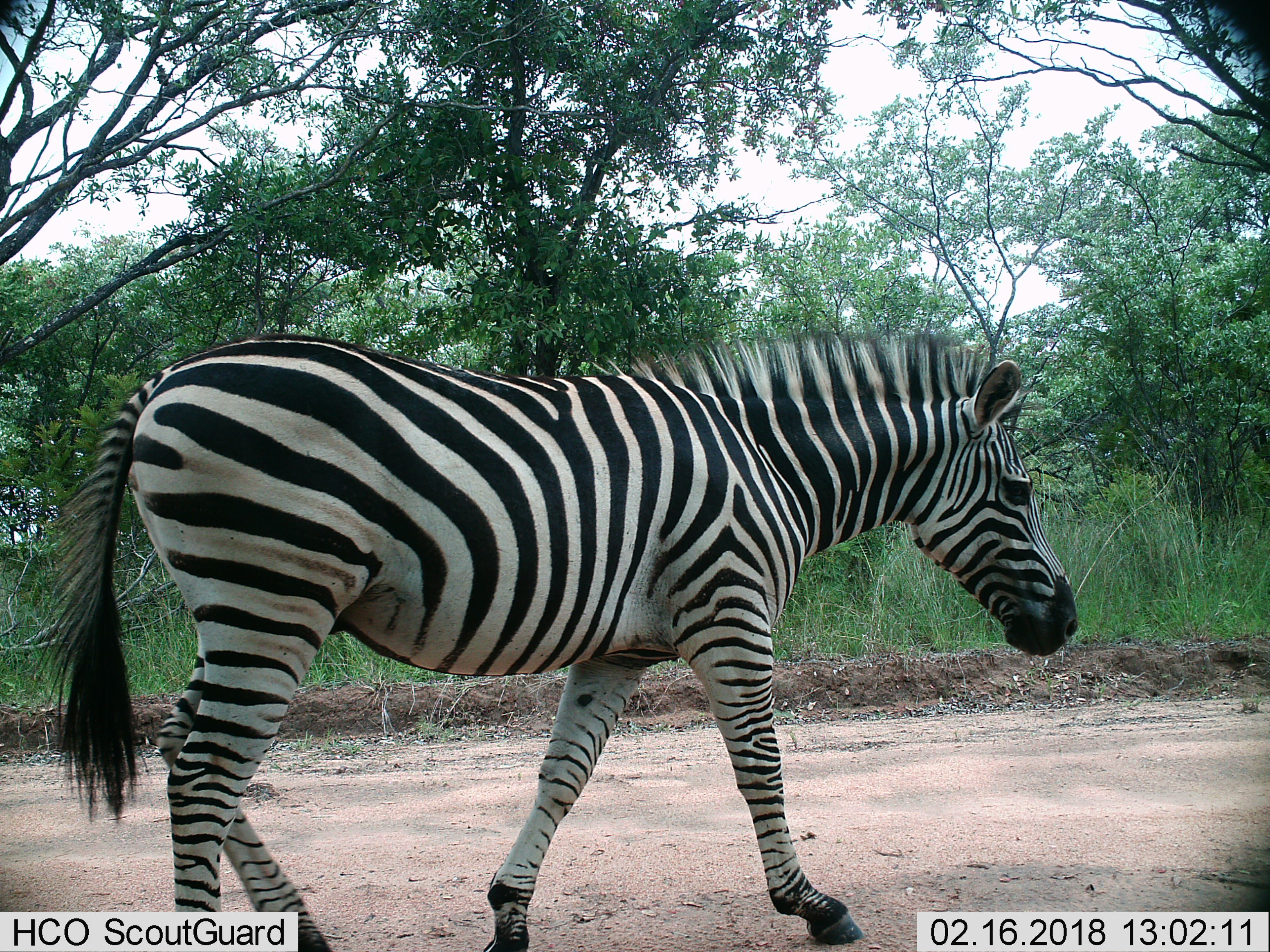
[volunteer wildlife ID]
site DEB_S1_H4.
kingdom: Animalia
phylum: Chordata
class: Mammalia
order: Perissodactyla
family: Equidae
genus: Equus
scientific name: Equus quagga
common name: plains zebra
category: zebraplains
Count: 1.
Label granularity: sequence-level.